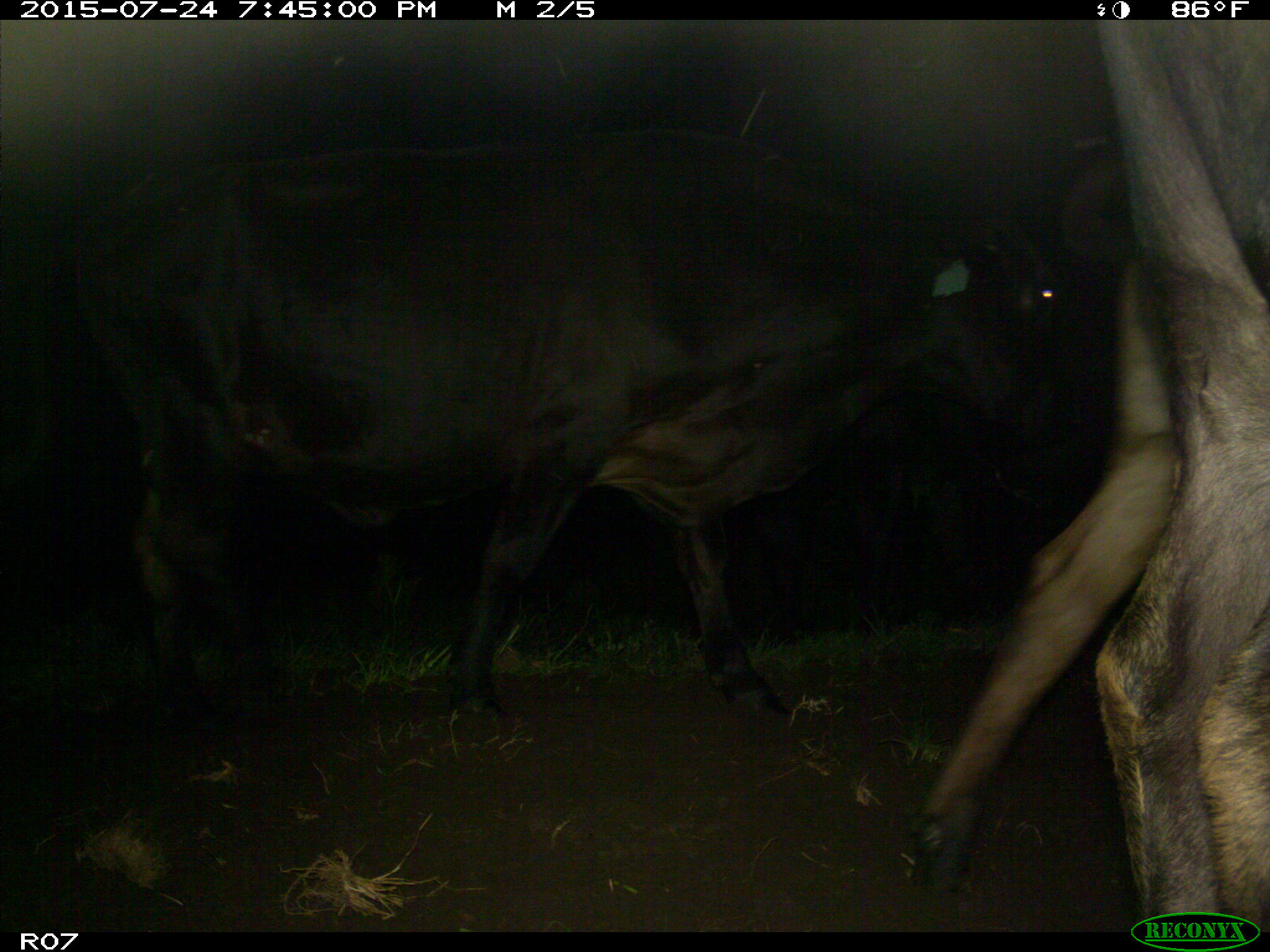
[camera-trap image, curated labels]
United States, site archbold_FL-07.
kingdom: Animalia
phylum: Chordata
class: Mammalia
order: Artiodactyla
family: Bovidae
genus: Bos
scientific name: Bos taurus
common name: domestic cow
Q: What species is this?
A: Bos taurus (domestic cow).